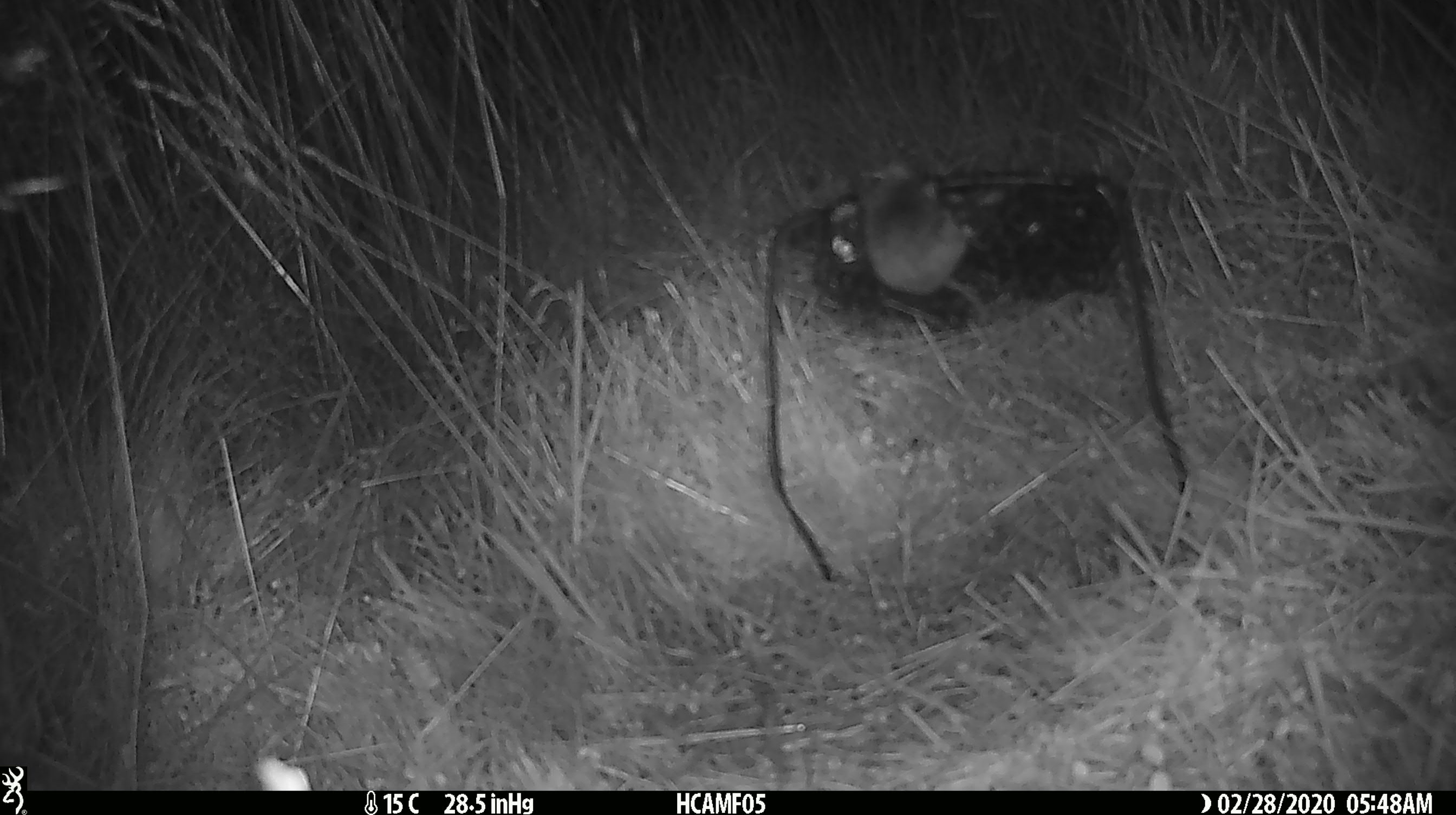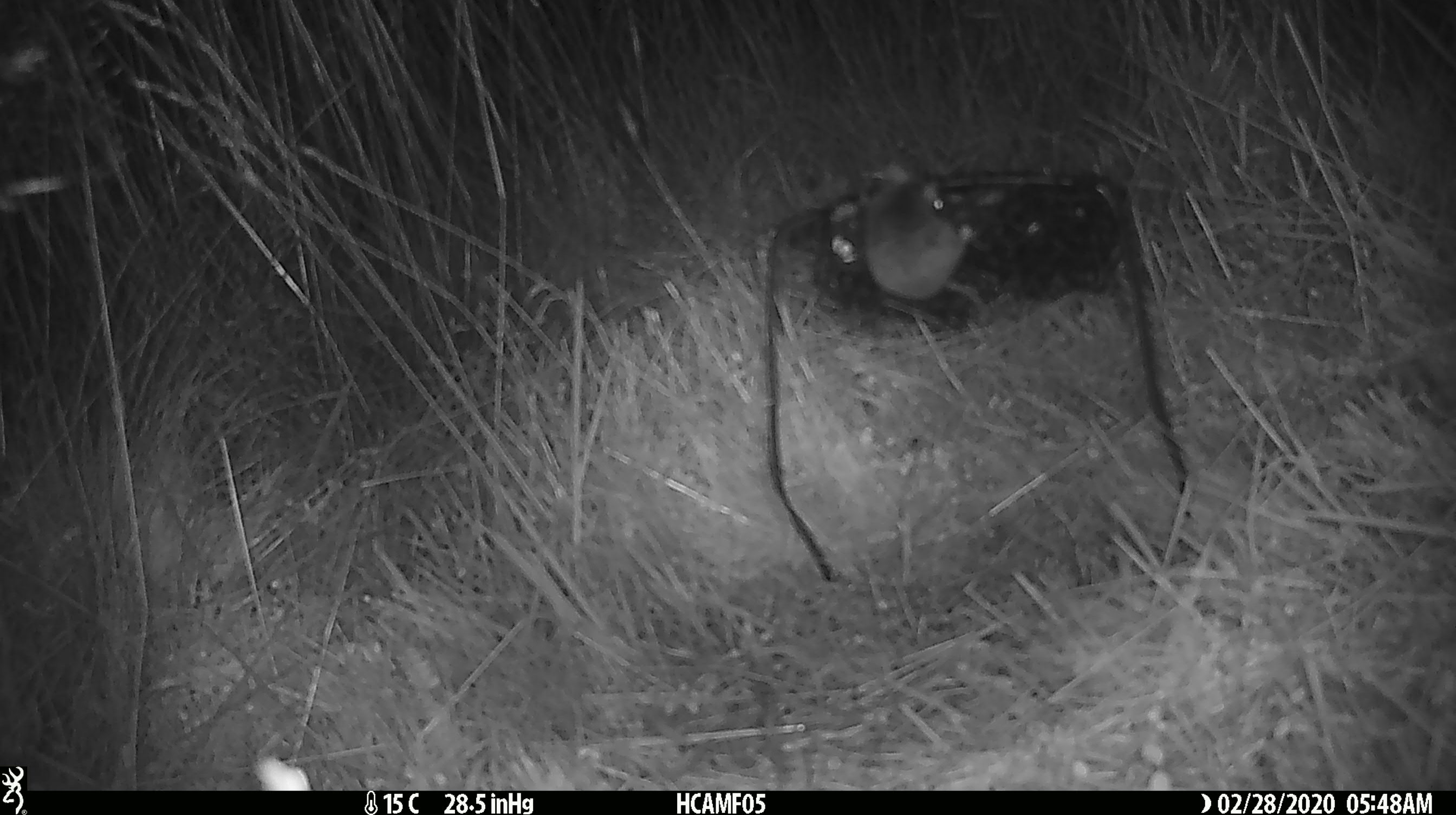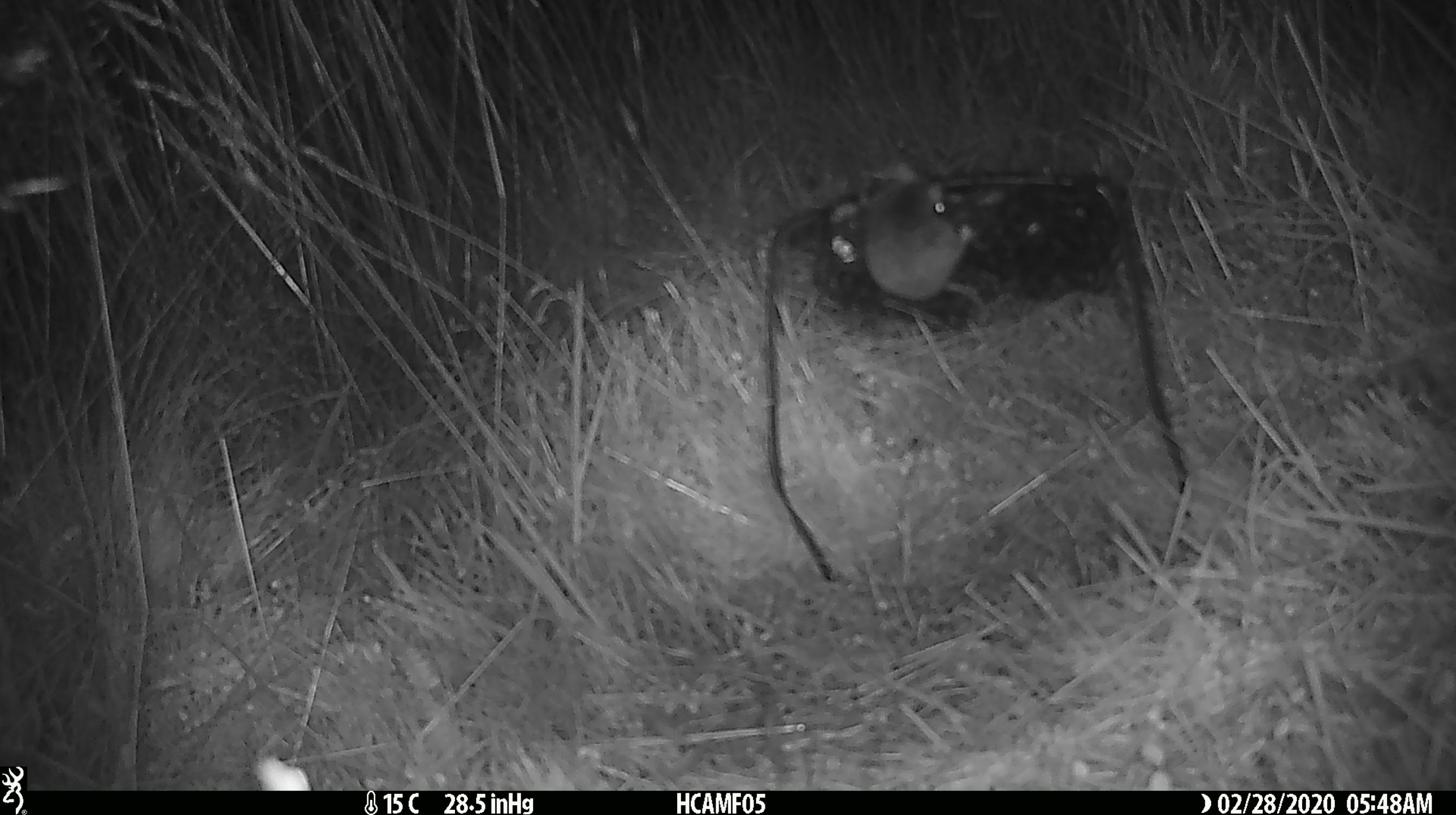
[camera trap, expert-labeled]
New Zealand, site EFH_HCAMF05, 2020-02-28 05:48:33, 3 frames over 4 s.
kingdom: Animalia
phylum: Chordata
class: Mammalia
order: Rodentia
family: Muridae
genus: Mus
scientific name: Mus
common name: mouse